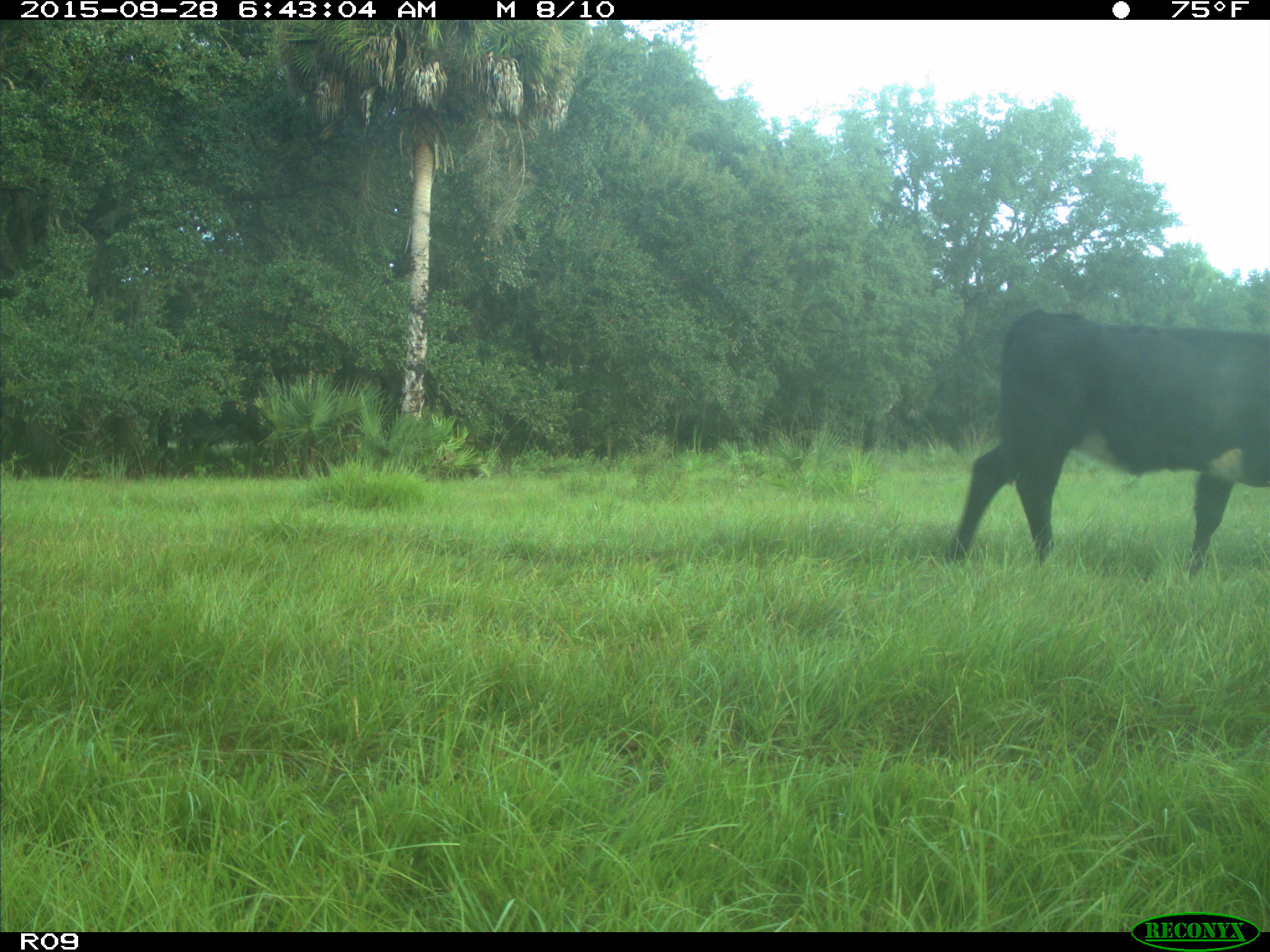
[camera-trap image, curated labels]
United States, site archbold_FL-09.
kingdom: Animalia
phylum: Chordata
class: Mammalia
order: Artiodactyla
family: Bovidae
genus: Bos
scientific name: Bos taurus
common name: domestic cow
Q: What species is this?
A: Bos taurus (domestic cow).